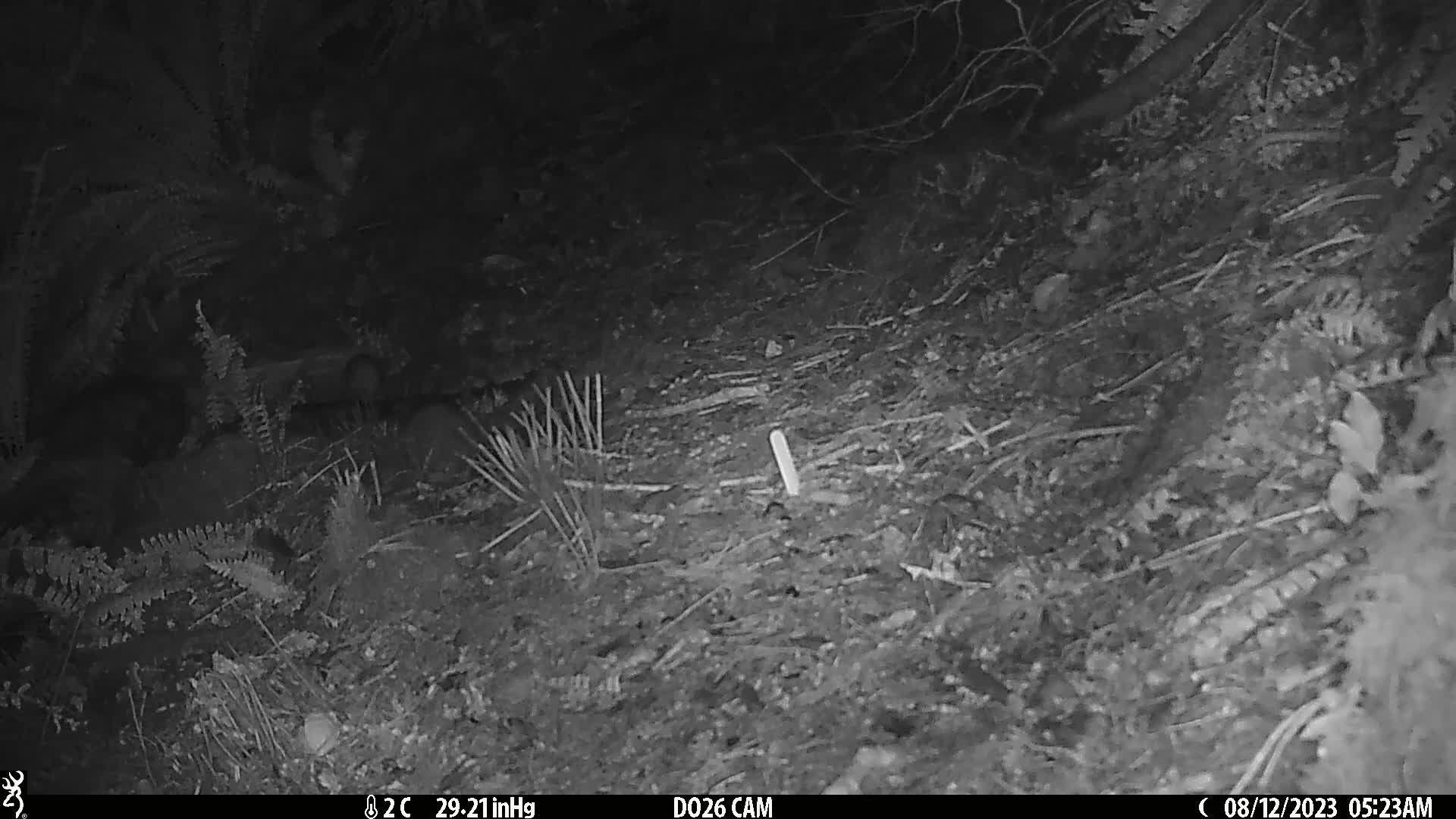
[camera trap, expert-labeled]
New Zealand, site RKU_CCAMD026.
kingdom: Animalia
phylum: Chordata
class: Mammalia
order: Rodentia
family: Muridae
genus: Rattus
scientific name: Rattus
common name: rat